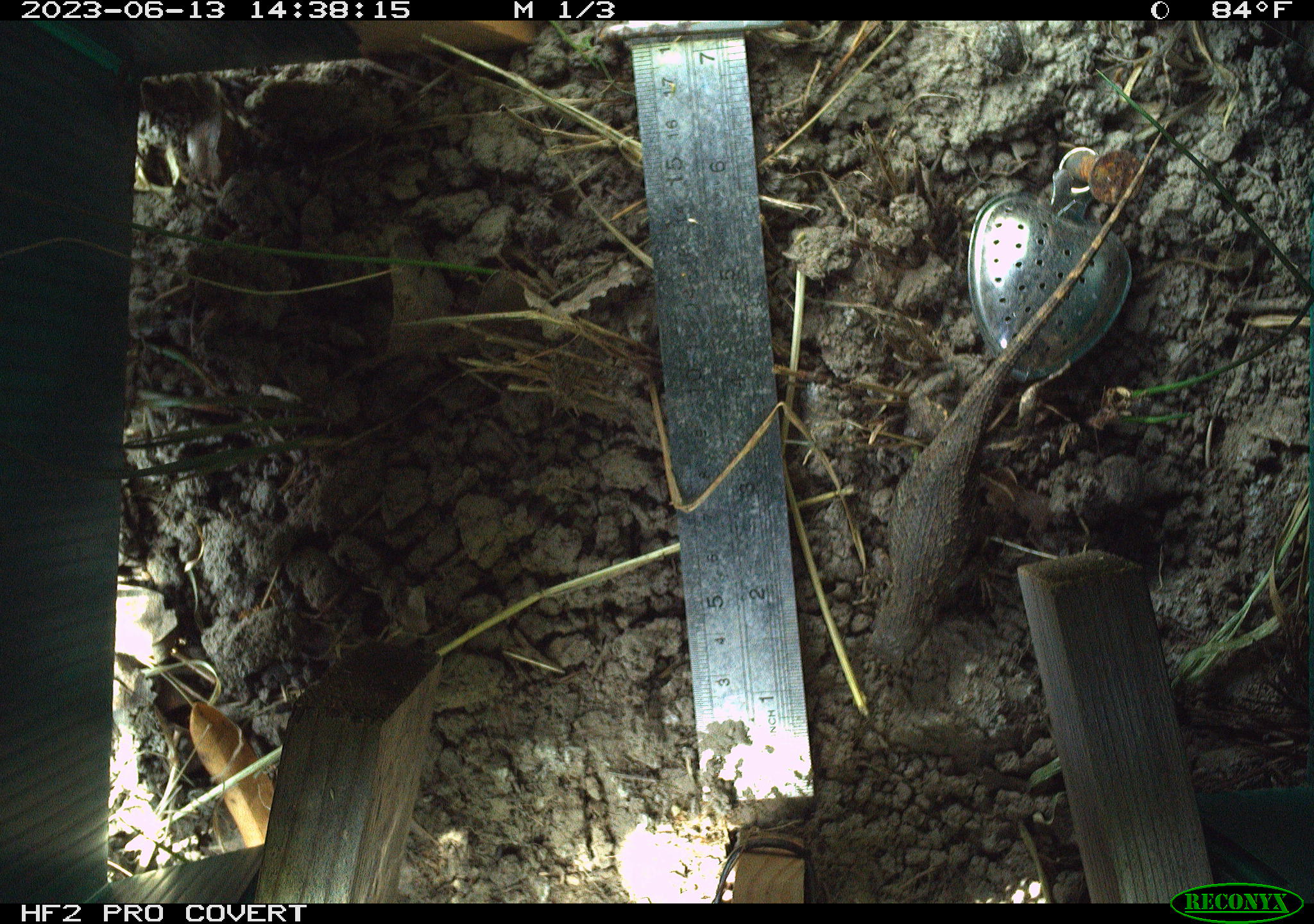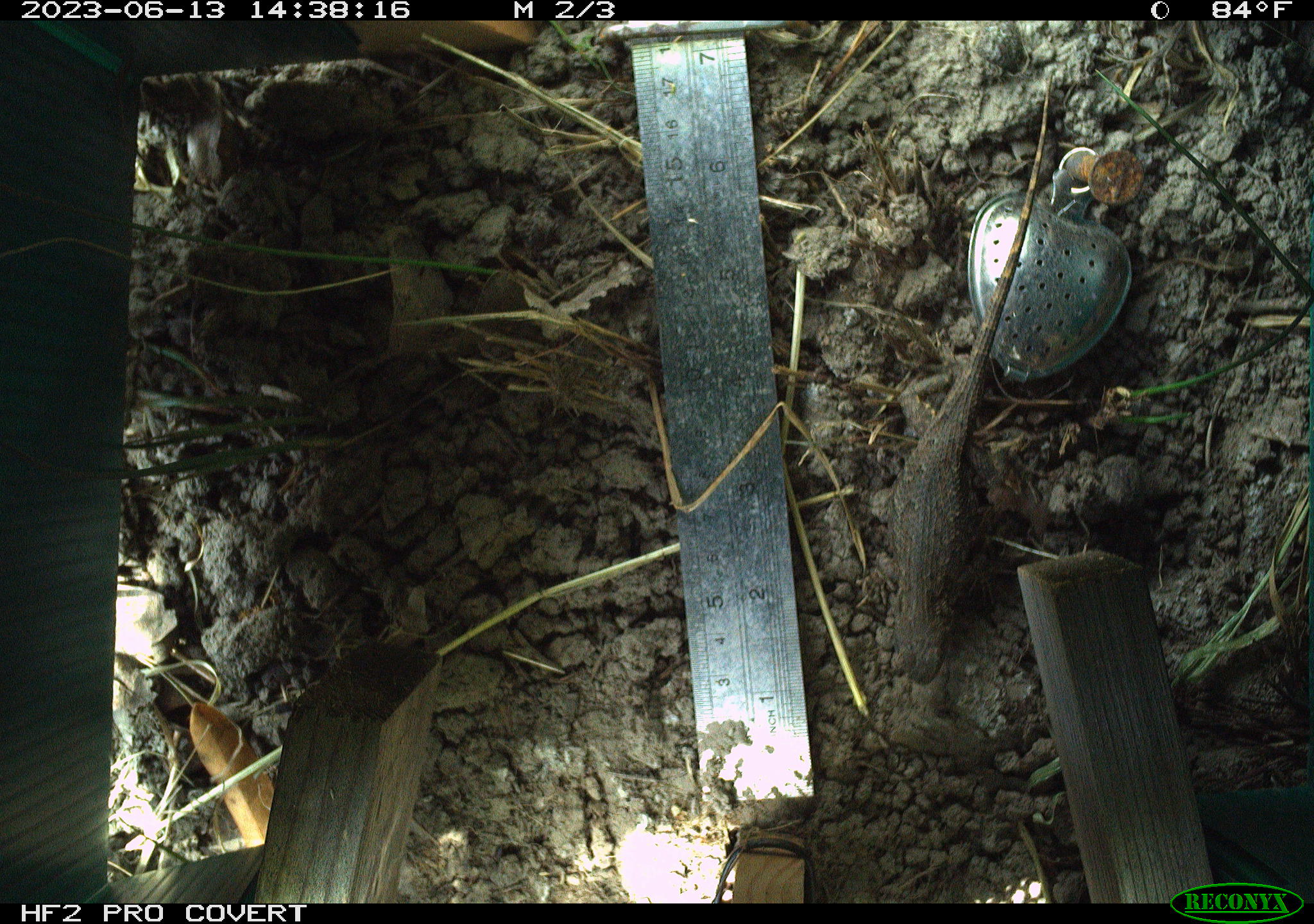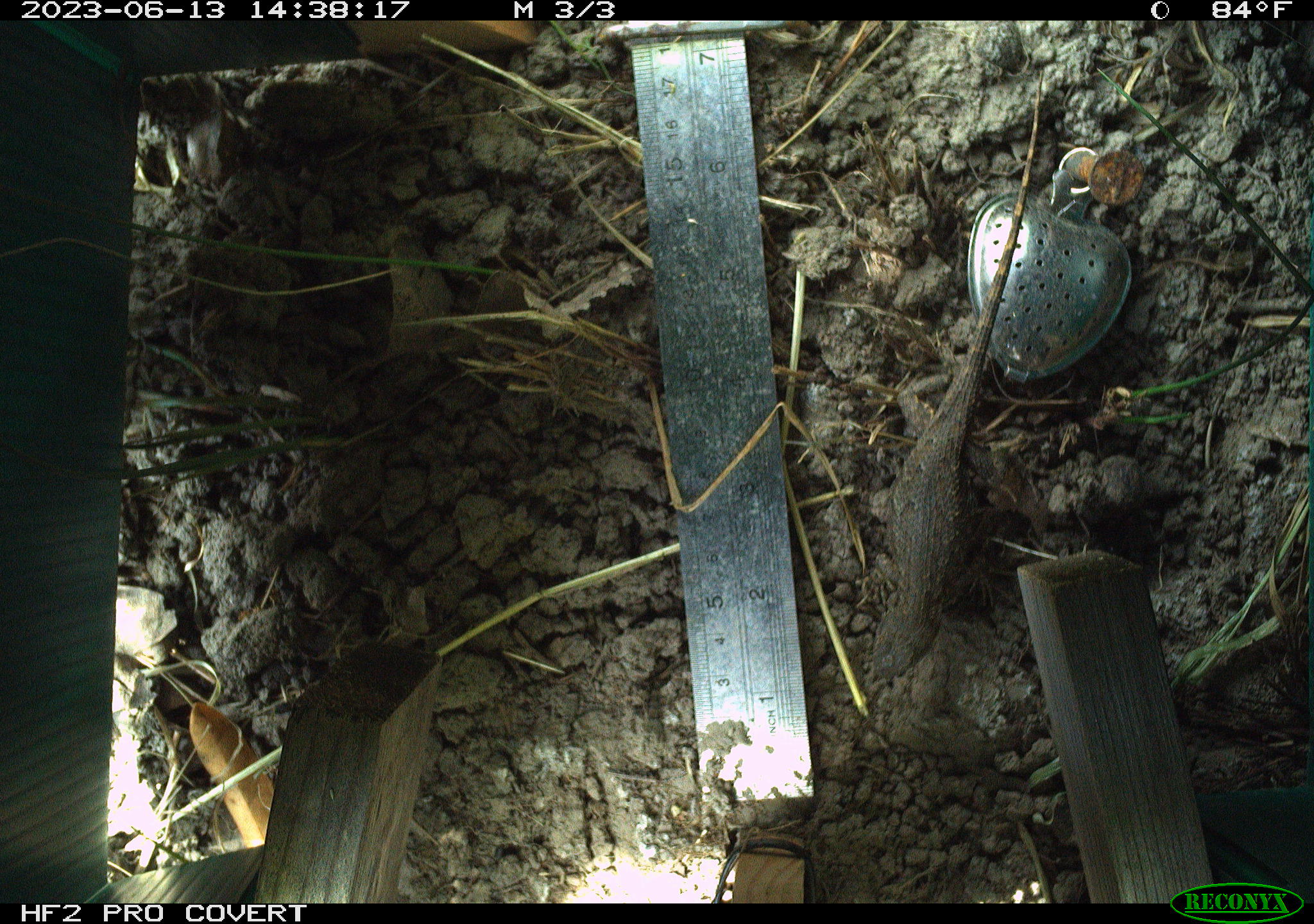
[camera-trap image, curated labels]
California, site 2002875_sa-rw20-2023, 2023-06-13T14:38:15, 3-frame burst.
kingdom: Animalia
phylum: Chordata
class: Reptilia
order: Squamata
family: Phrynosomatidae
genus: Sceloporus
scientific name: Sceloporus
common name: spiny lizards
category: sceloporus species